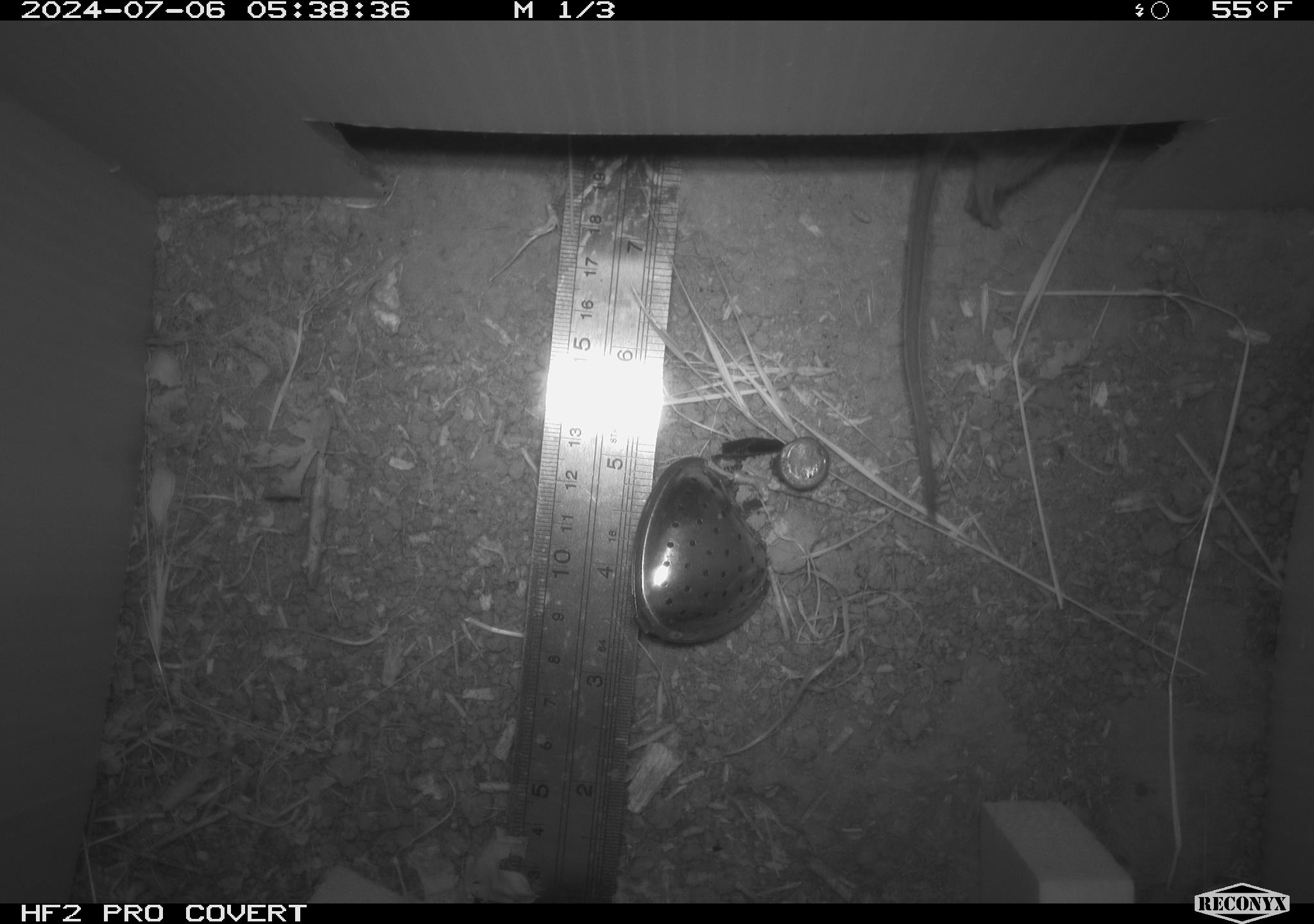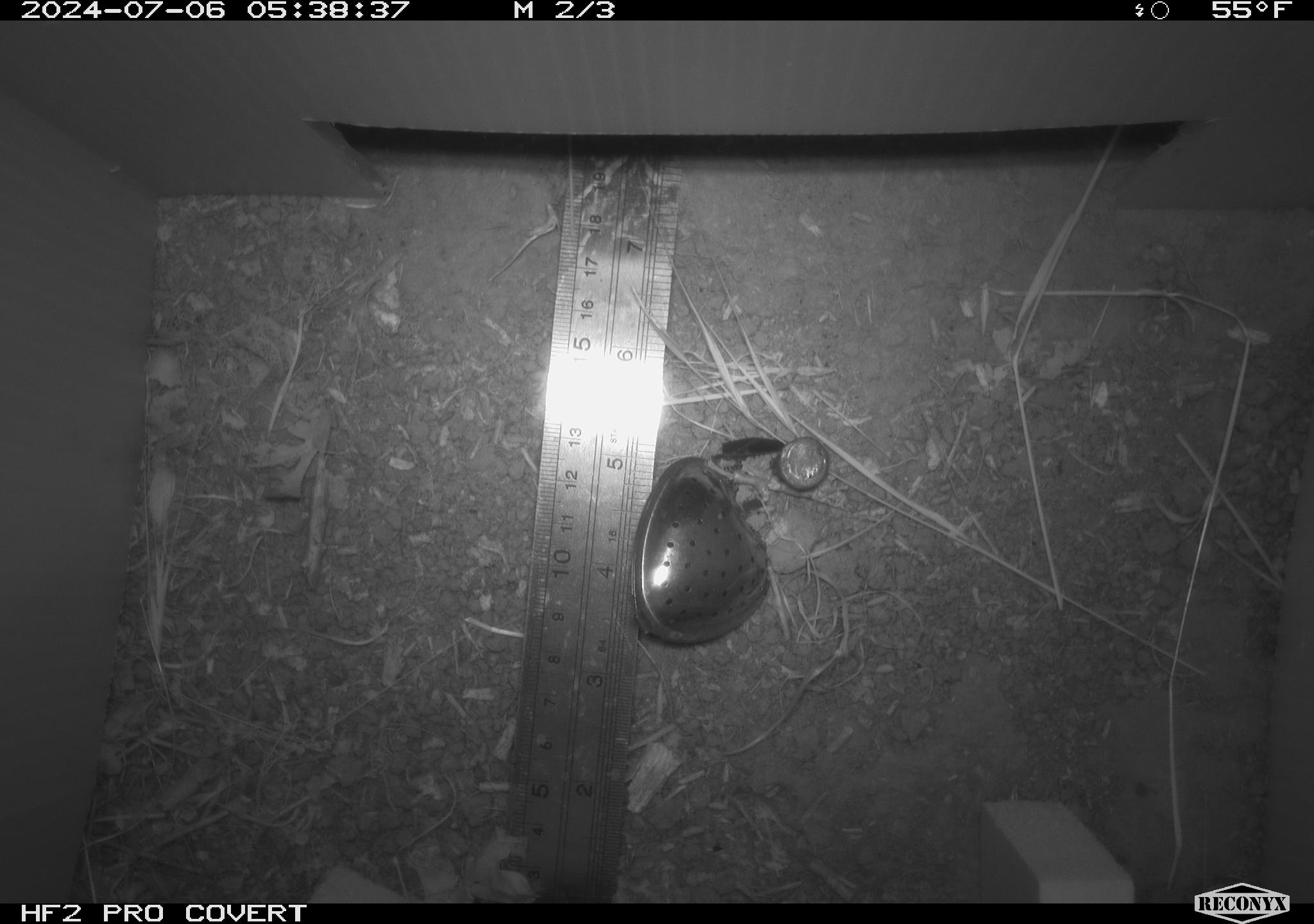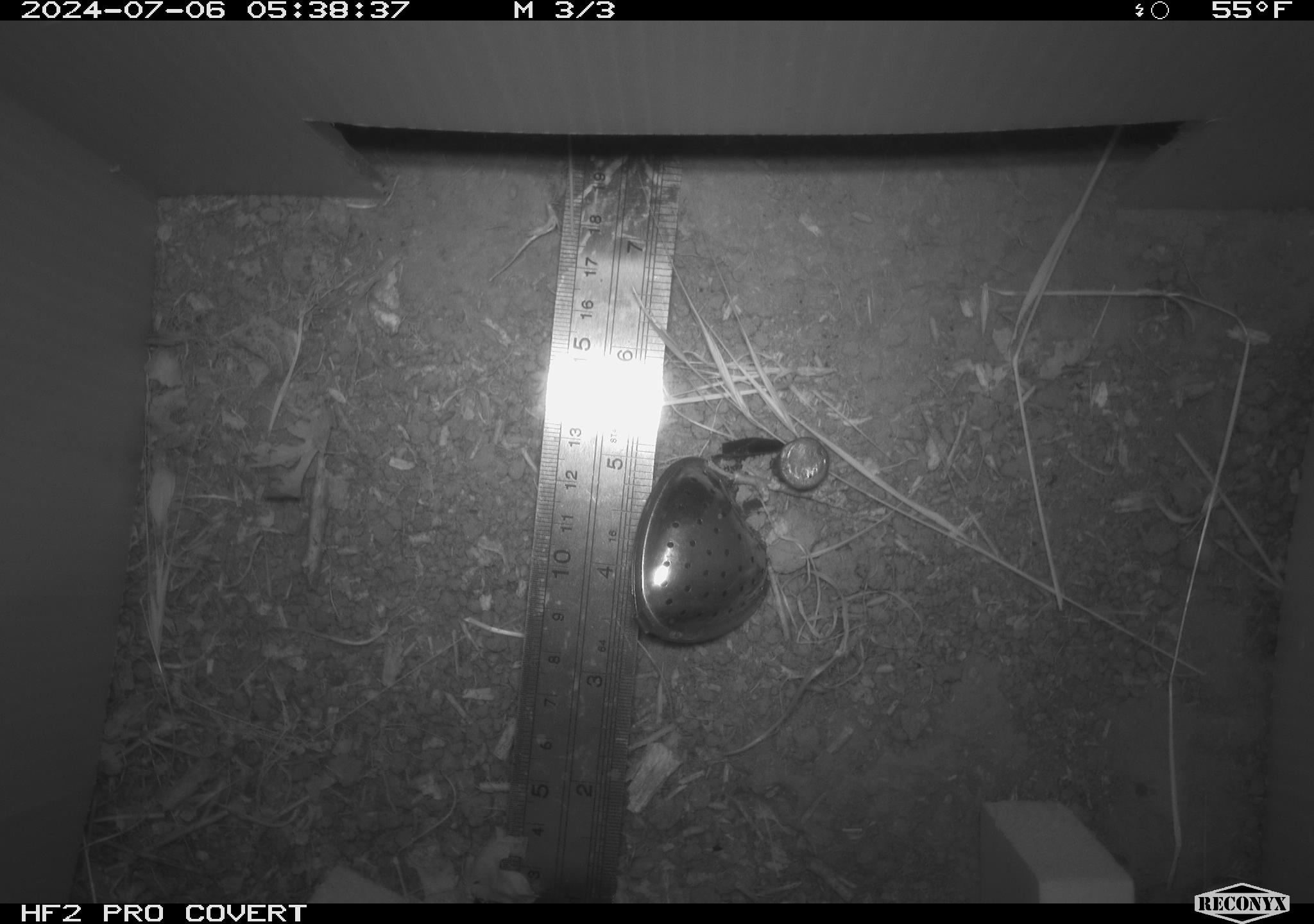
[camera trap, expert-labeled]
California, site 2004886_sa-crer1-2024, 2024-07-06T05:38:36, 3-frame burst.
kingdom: Animalia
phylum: Chordata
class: Mammalia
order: Rodentia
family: Cricetidae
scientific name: Arvicolinae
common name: voles, lemmings, and muskrats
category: arvicolinae subfamily